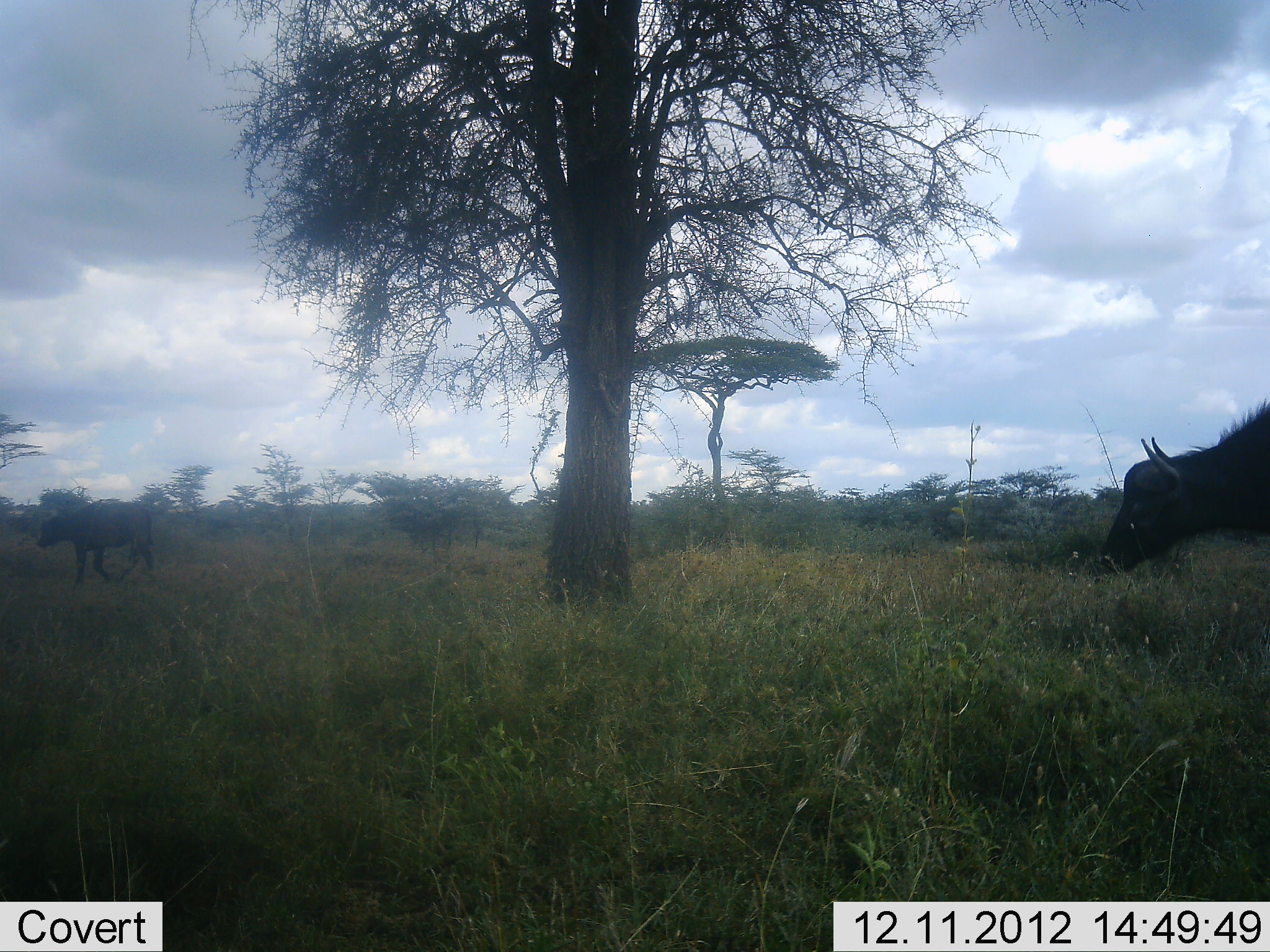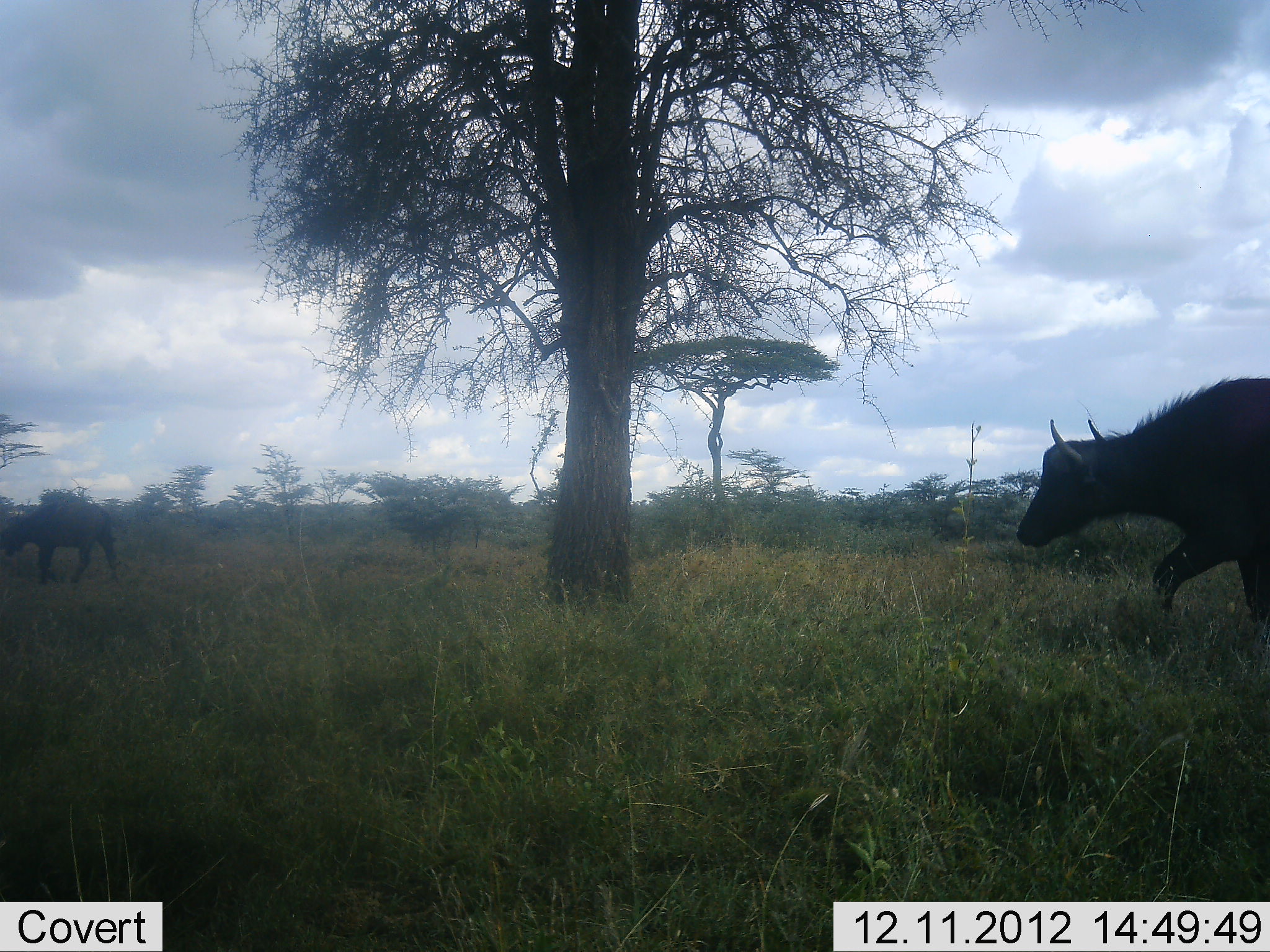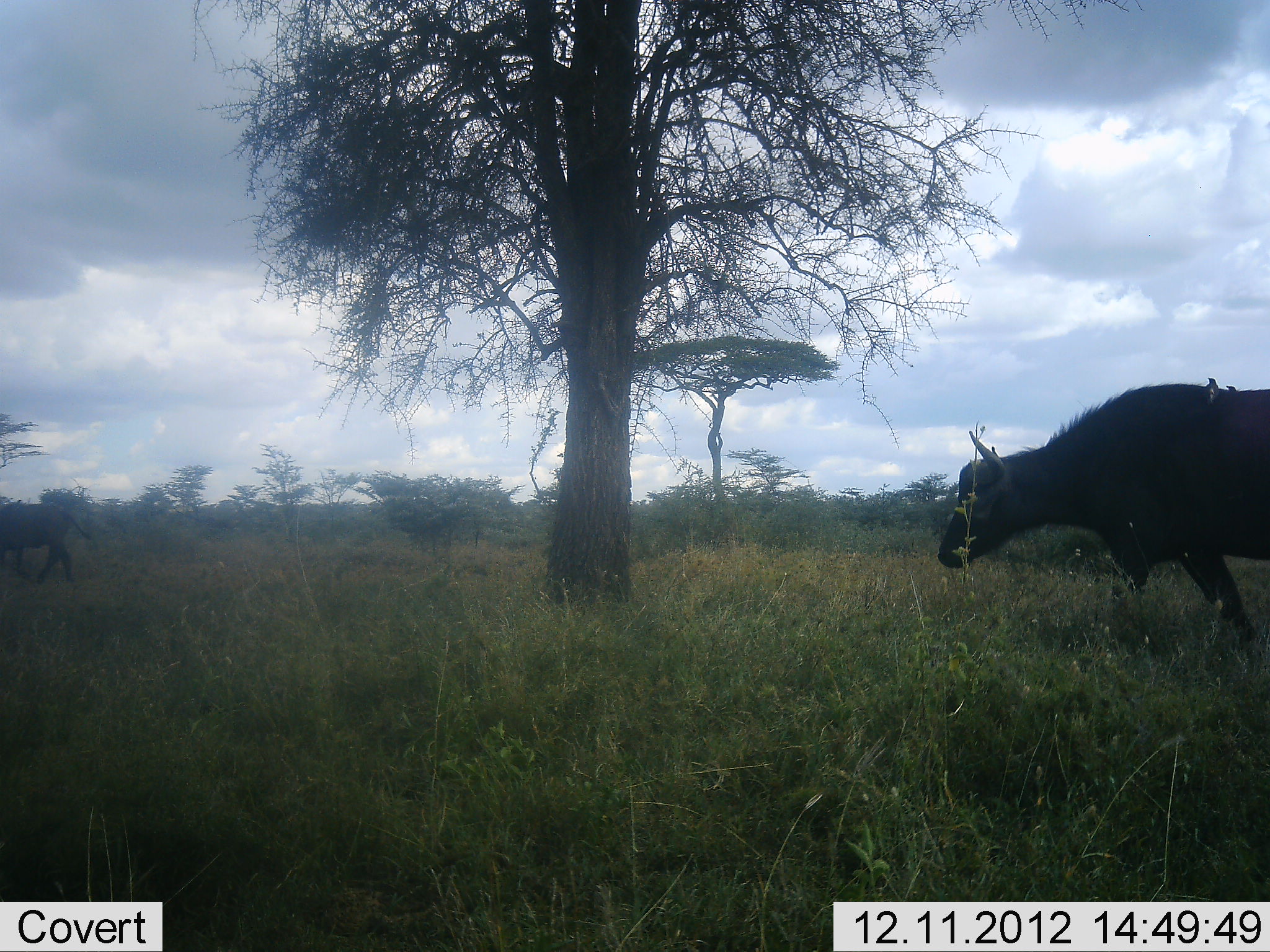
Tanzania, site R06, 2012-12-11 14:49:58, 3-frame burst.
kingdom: Animalia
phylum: Chordata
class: Mammalia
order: Artiodactyla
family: Bovidae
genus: Syncerus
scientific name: Syncerus caffer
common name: cape buffalo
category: buffalo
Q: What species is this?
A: Buffalo (cape buffalo) (Syncerus caffer).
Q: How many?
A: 2.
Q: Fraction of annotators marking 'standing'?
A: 0%.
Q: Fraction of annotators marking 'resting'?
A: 0%.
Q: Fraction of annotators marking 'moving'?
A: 100%.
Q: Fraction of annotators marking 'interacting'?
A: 0%.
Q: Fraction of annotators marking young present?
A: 27%.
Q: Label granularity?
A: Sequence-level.